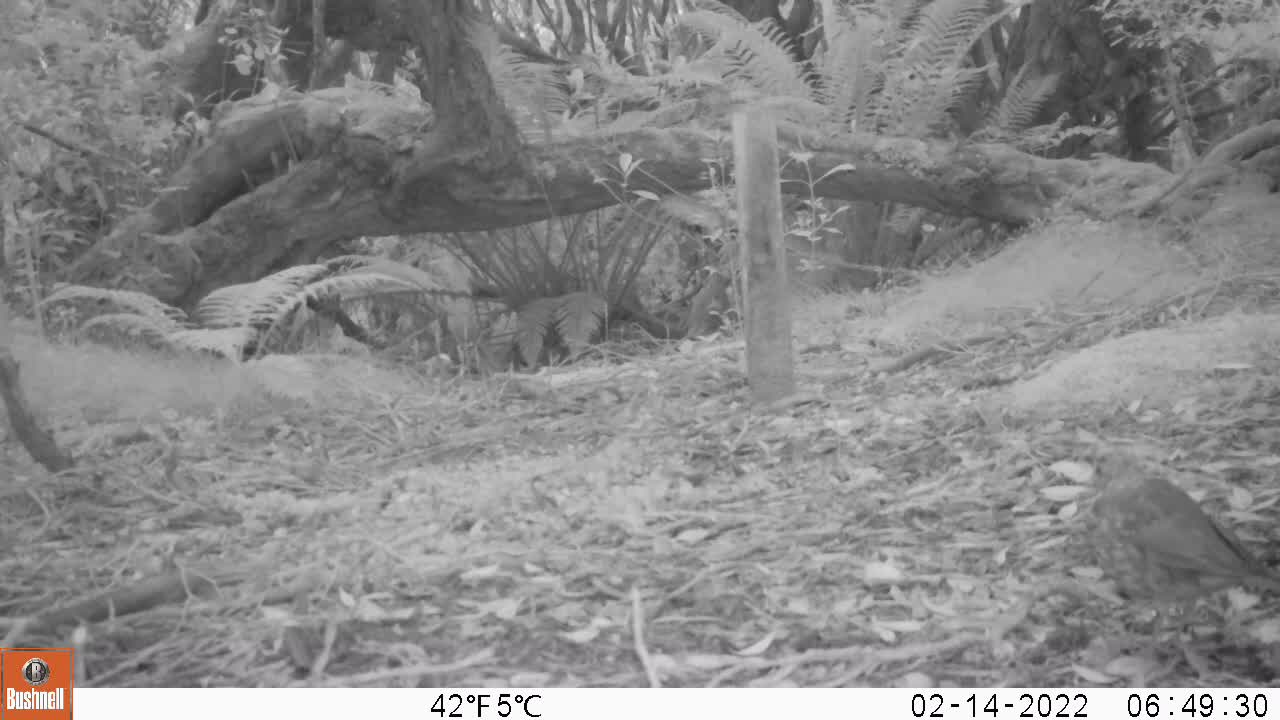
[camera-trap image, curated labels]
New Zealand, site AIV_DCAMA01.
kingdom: Animalia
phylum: Chordata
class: Aves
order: Passeriformes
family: Turdidae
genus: Turdus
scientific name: Turdus philomelos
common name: song thrush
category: thrush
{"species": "thrush (song thrush) (Turdus philomelos)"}